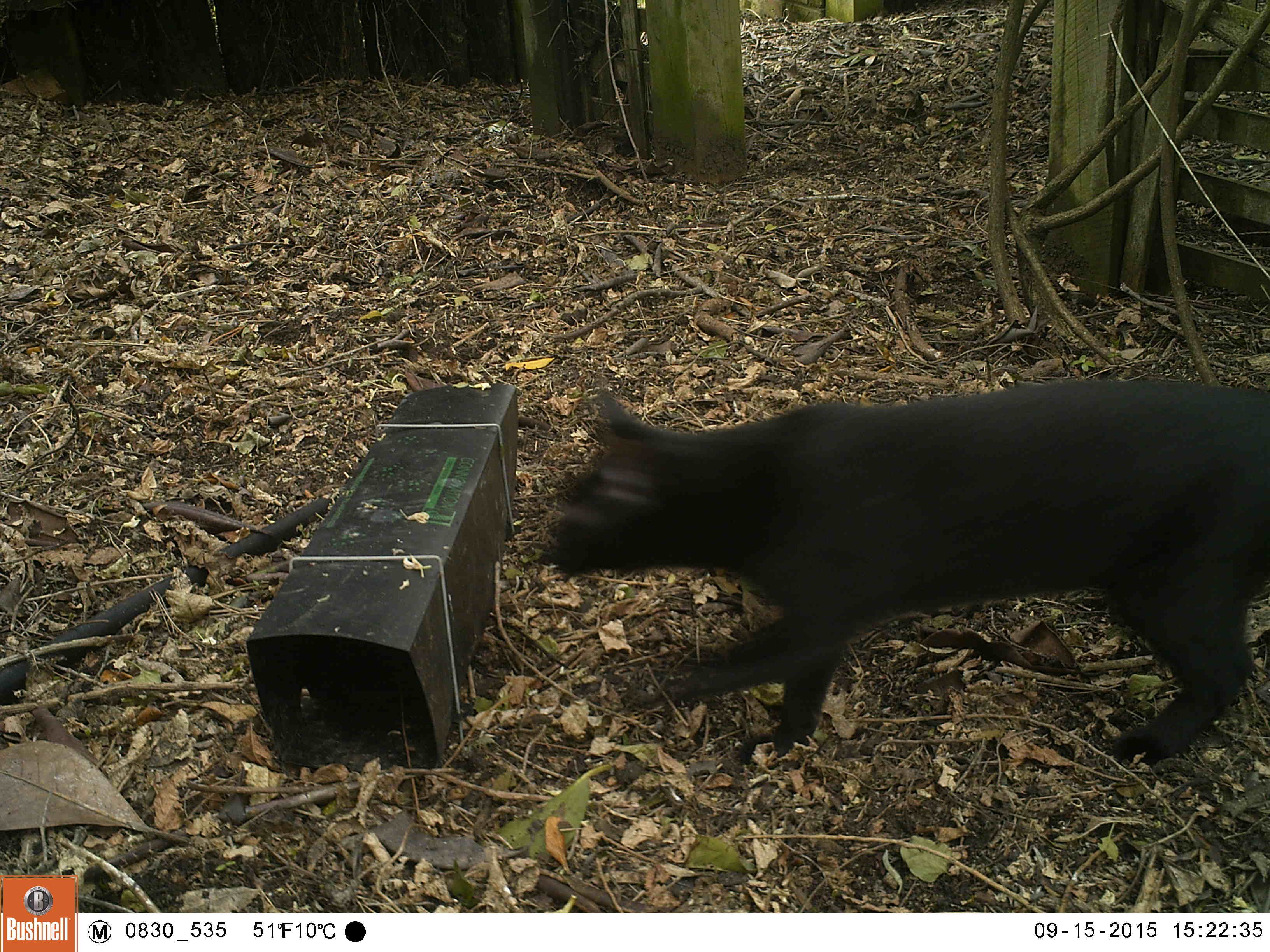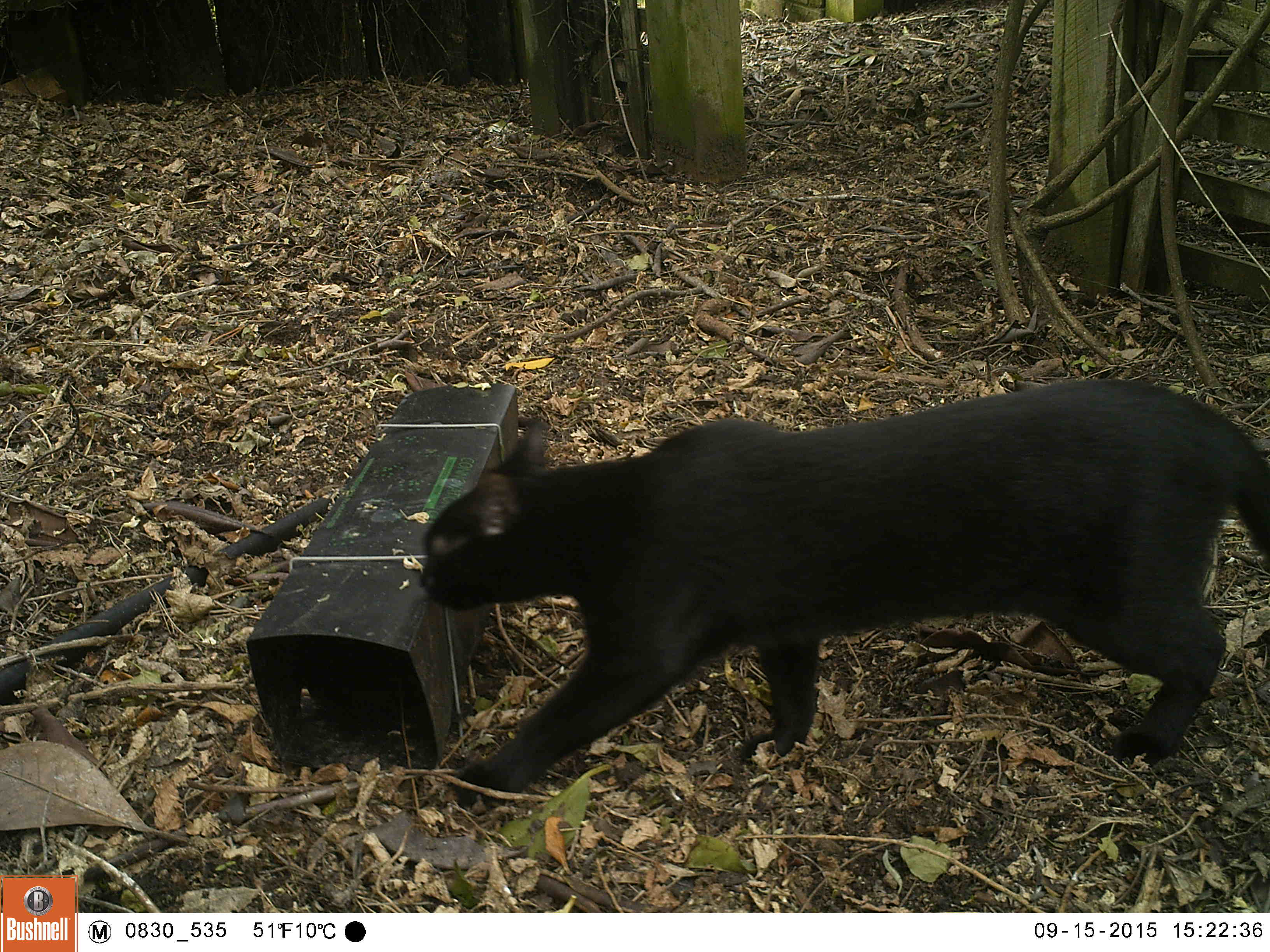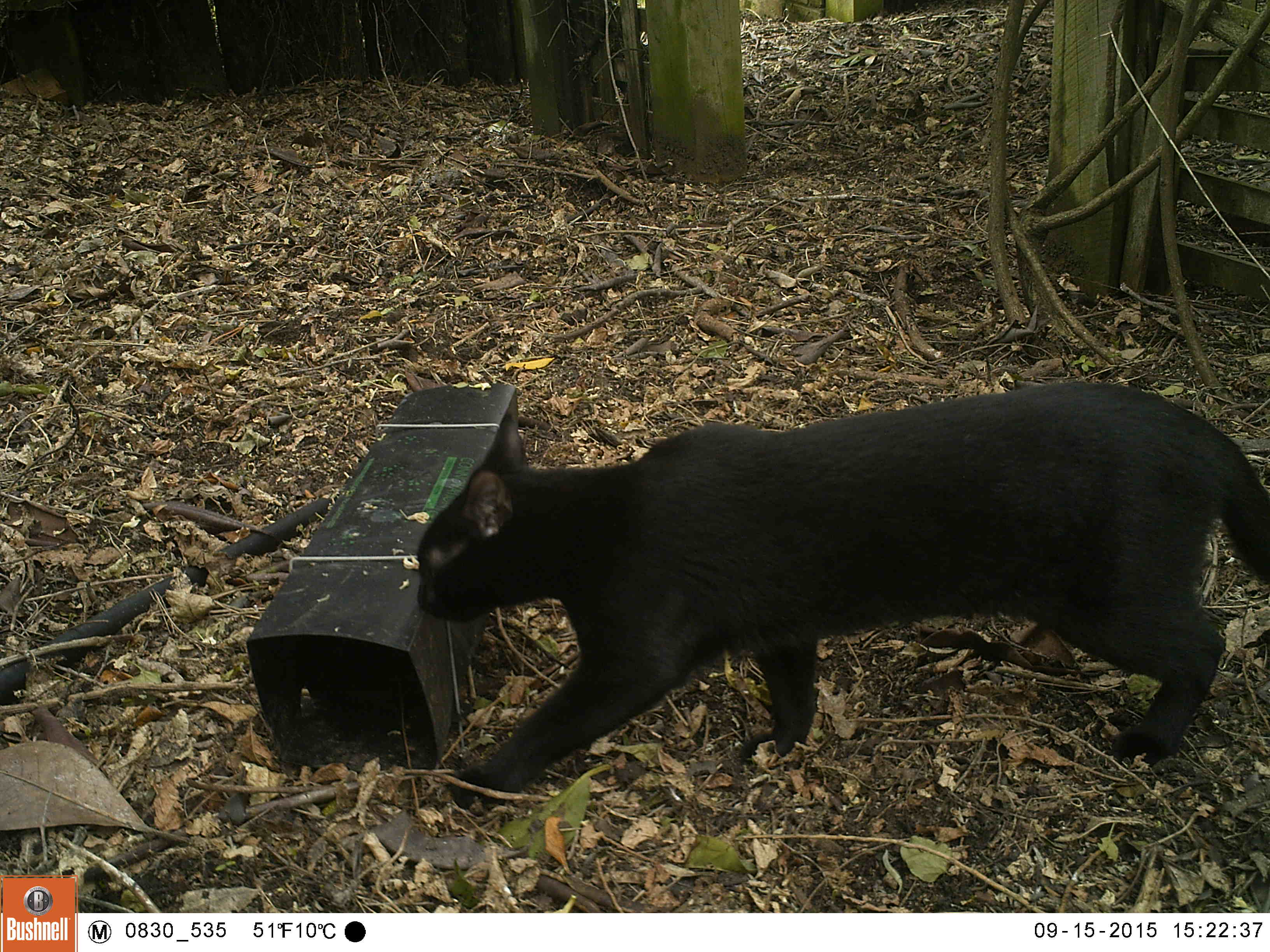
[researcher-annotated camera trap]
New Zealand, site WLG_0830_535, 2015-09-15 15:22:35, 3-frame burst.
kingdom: Animalia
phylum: Chordata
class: Mammalia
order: Carnivora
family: Felidae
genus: Felis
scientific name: Felis catus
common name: domestic cat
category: cat